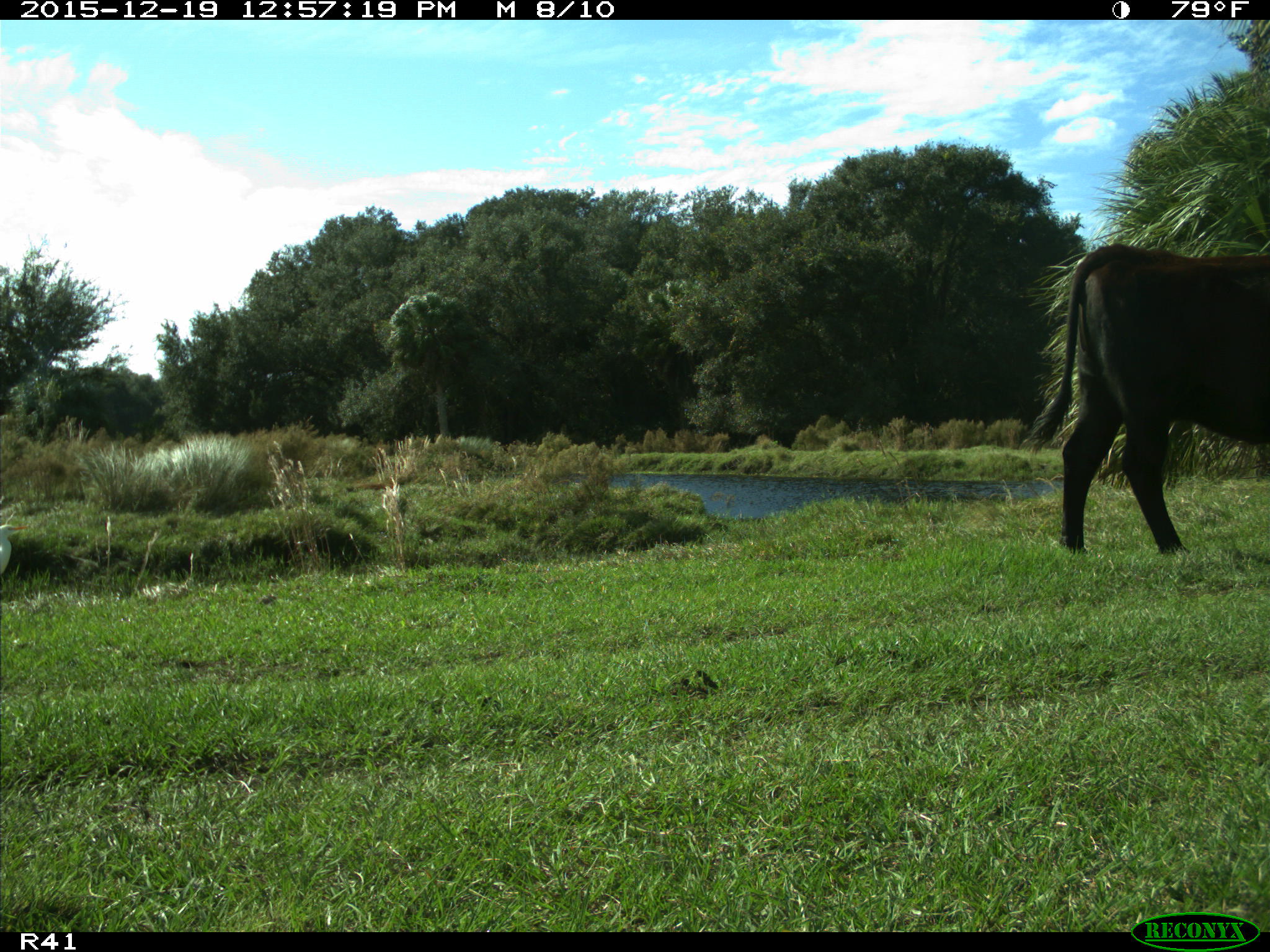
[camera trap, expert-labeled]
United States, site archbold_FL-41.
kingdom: Animalia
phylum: Chordata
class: Mammalia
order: Artiodactyla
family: Bovidae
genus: Bos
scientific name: Bos taurus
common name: domestic cow